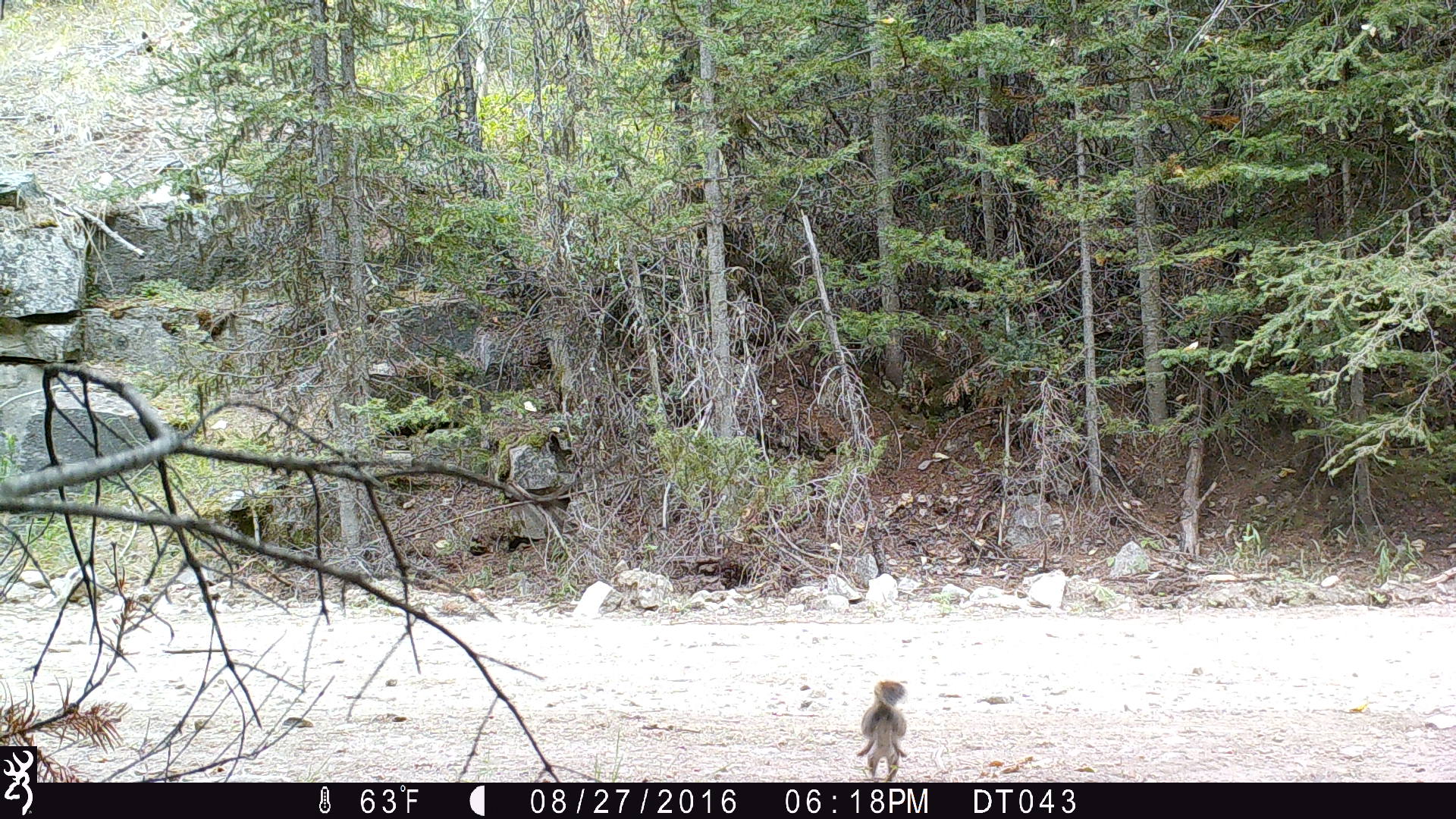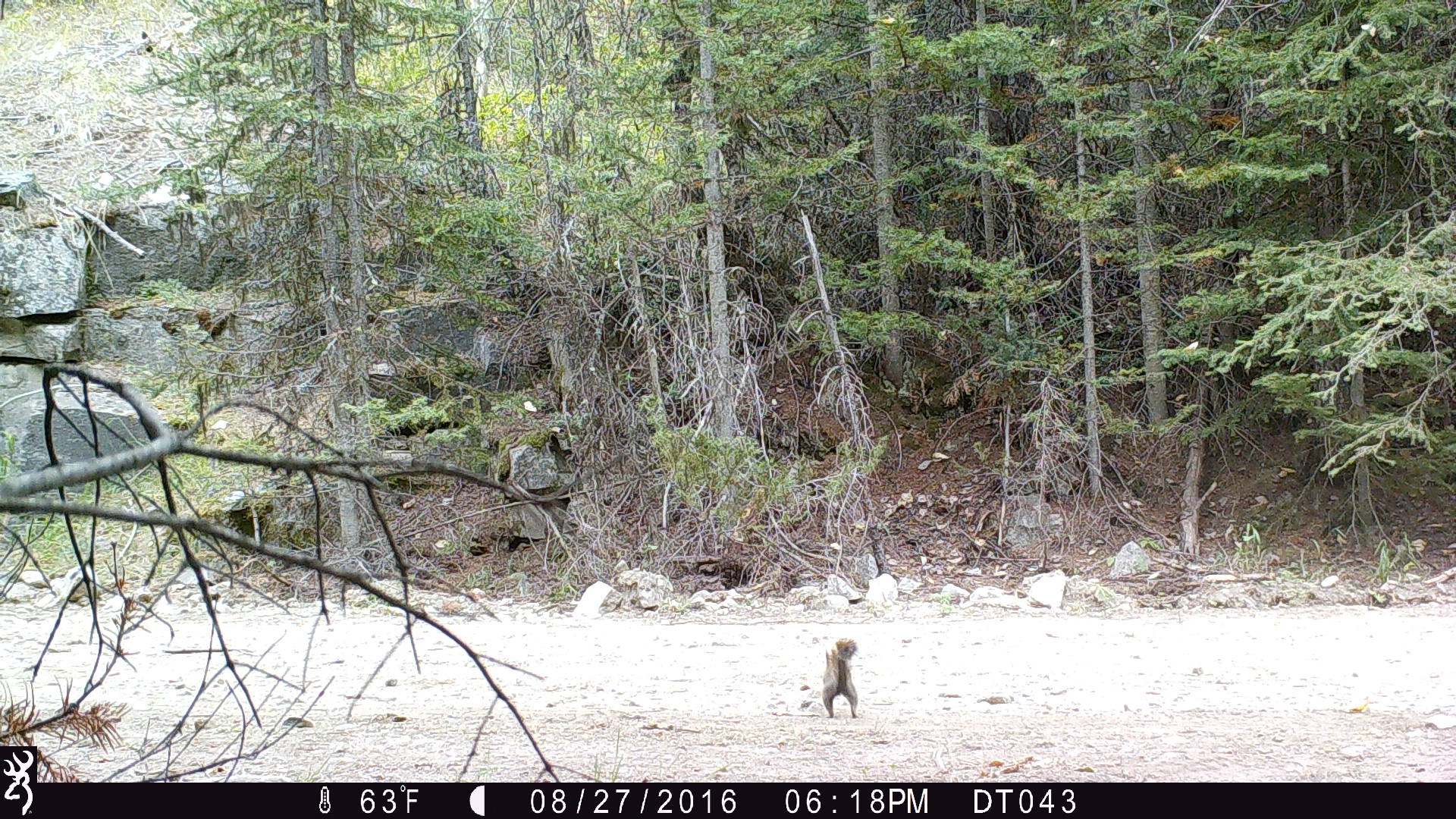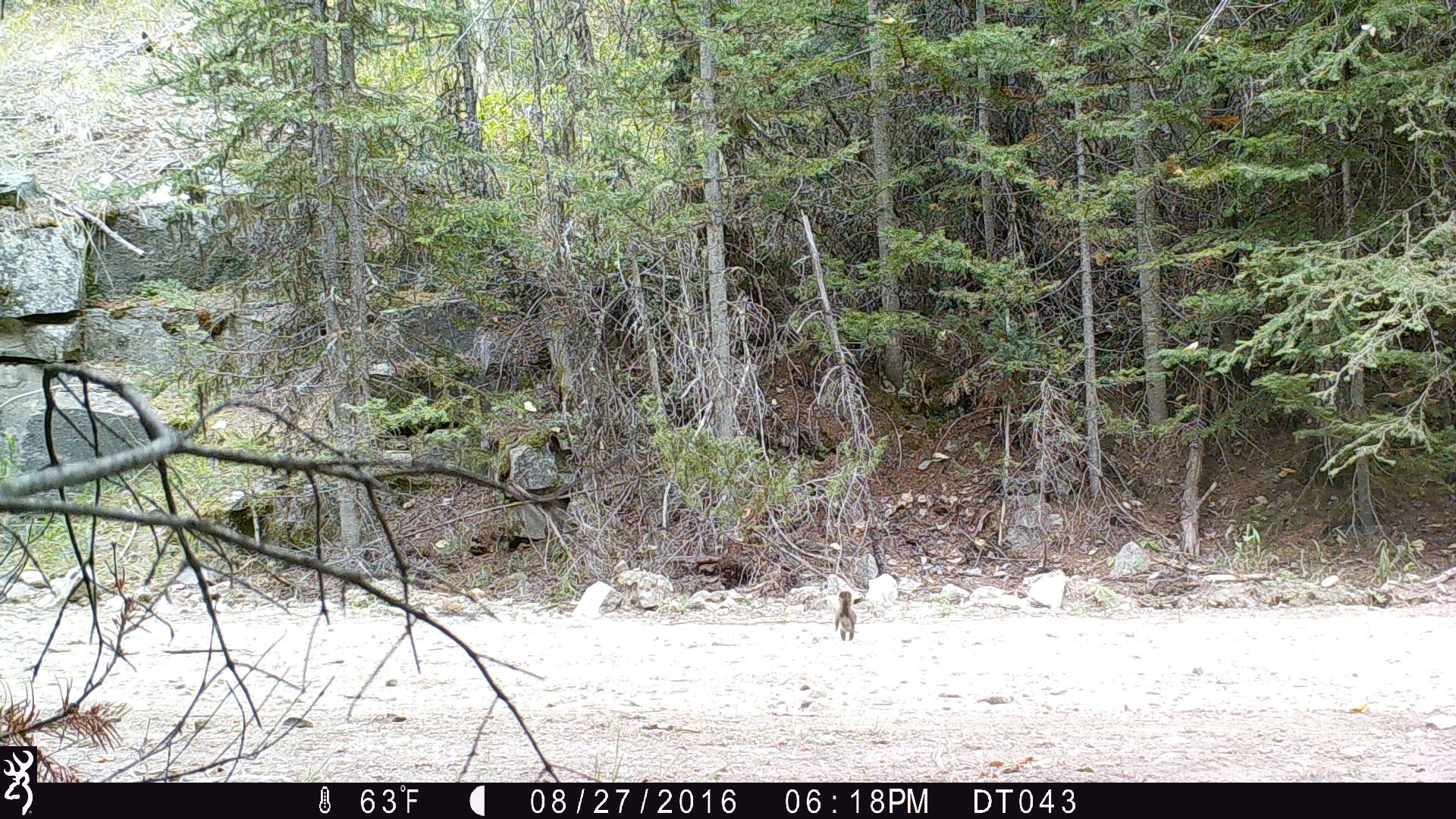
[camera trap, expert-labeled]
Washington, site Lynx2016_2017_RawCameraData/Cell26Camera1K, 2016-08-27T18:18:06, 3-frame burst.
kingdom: Animalia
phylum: Chordata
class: Mammalia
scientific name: Mammalia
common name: small mammal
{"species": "small mammal (Mammalia)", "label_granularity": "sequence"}